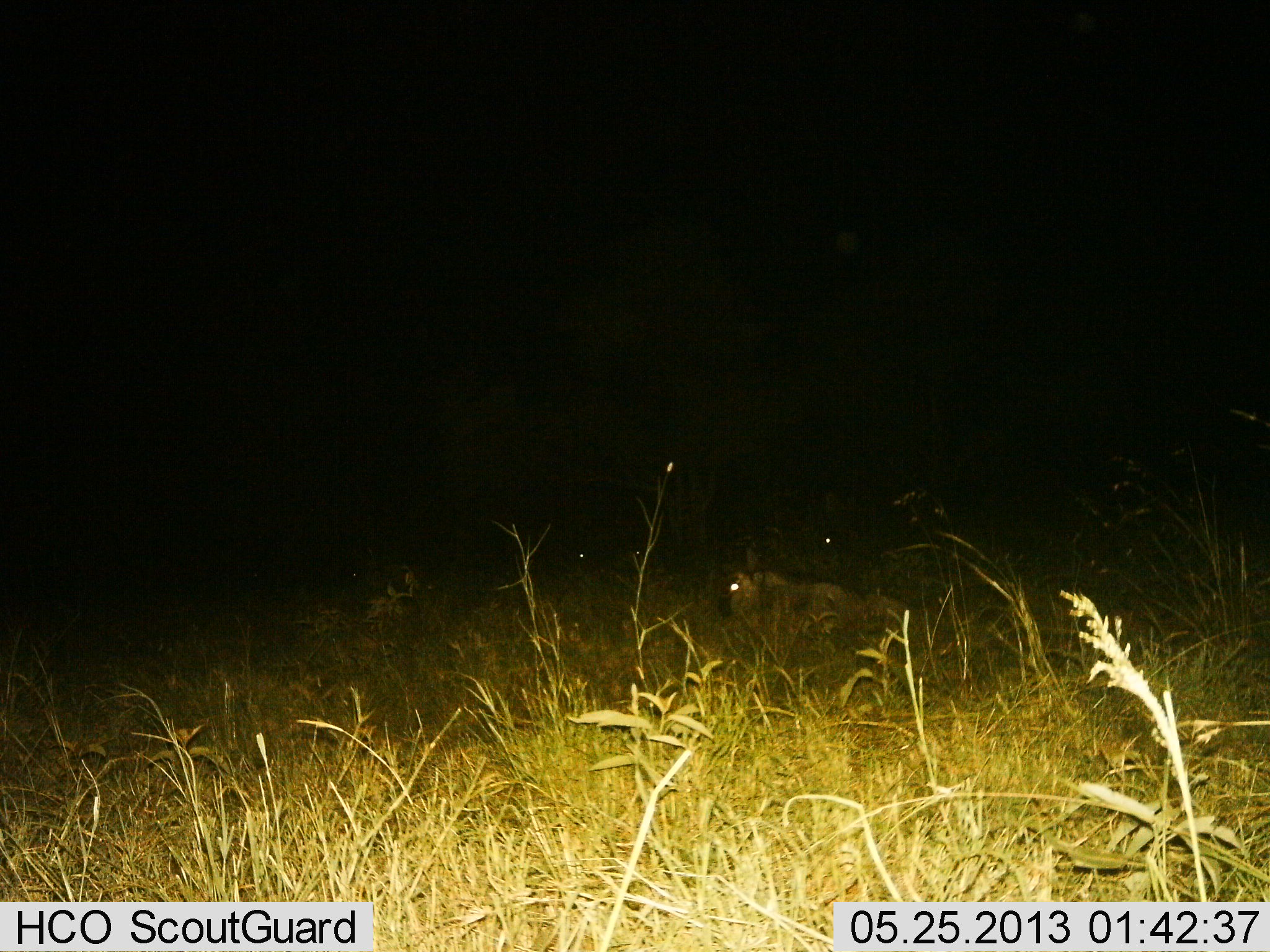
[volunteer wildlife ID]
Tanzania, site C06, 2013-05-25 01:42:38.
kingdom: Animalia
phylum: Chordata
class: Mammalia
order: Artiodactyla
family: Bovidae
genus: Connochaetes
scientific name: Connochaetes taurinus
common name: blue wildebeest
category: wildebeest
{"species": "wildebeest (blue wildebeest) (Connochaetes taurinus)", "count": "1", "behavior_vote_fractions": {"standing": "10%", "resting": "100%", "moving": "0%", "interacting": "0%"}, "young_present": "0%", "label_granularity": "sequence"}